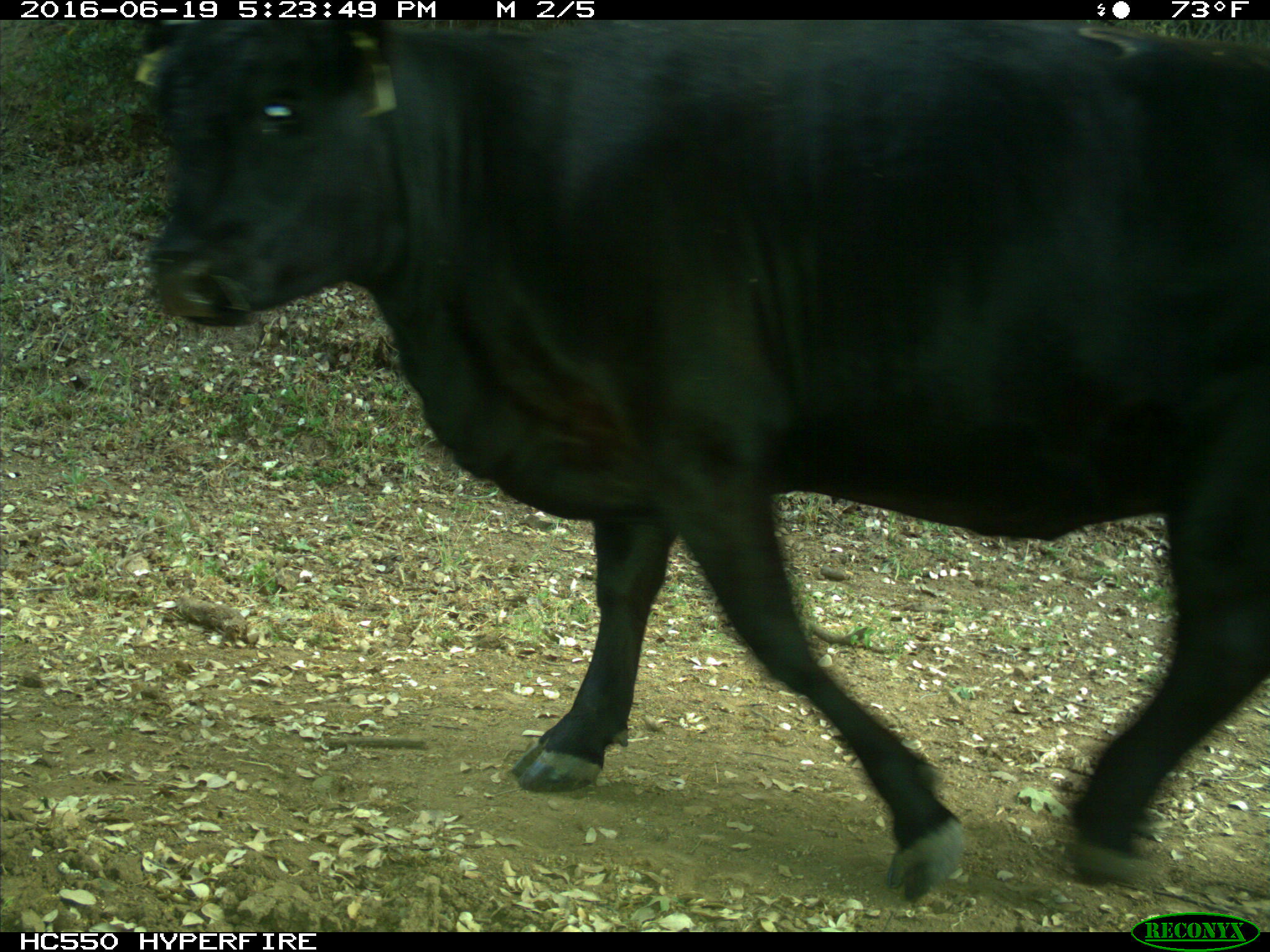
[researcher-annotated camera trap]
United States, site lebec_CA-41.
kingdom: Animalia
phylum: Chordata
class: Mammalia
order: Artiodactyla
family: Bovidae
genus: Bos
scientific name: Bos taurus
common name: domestic cow